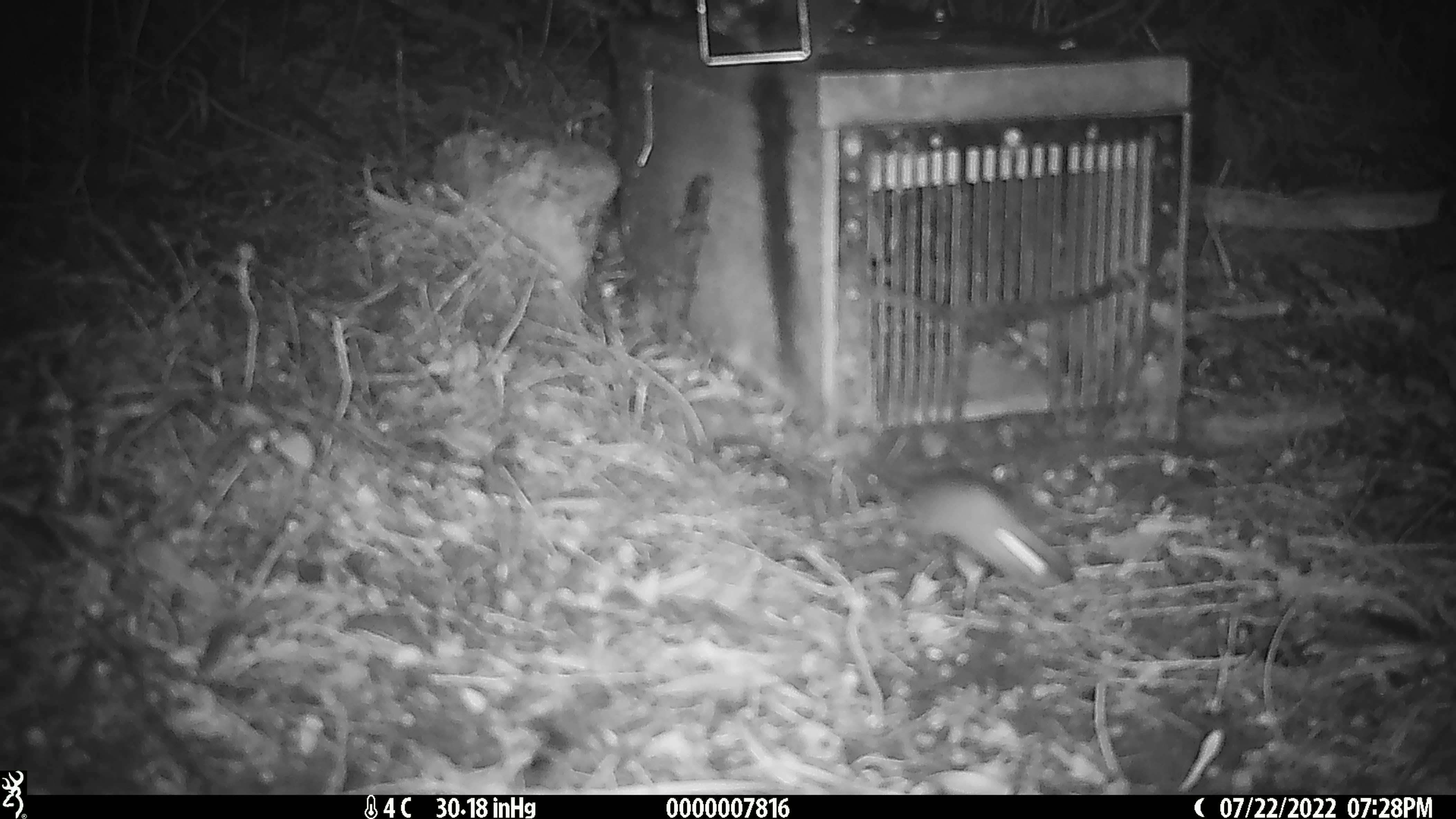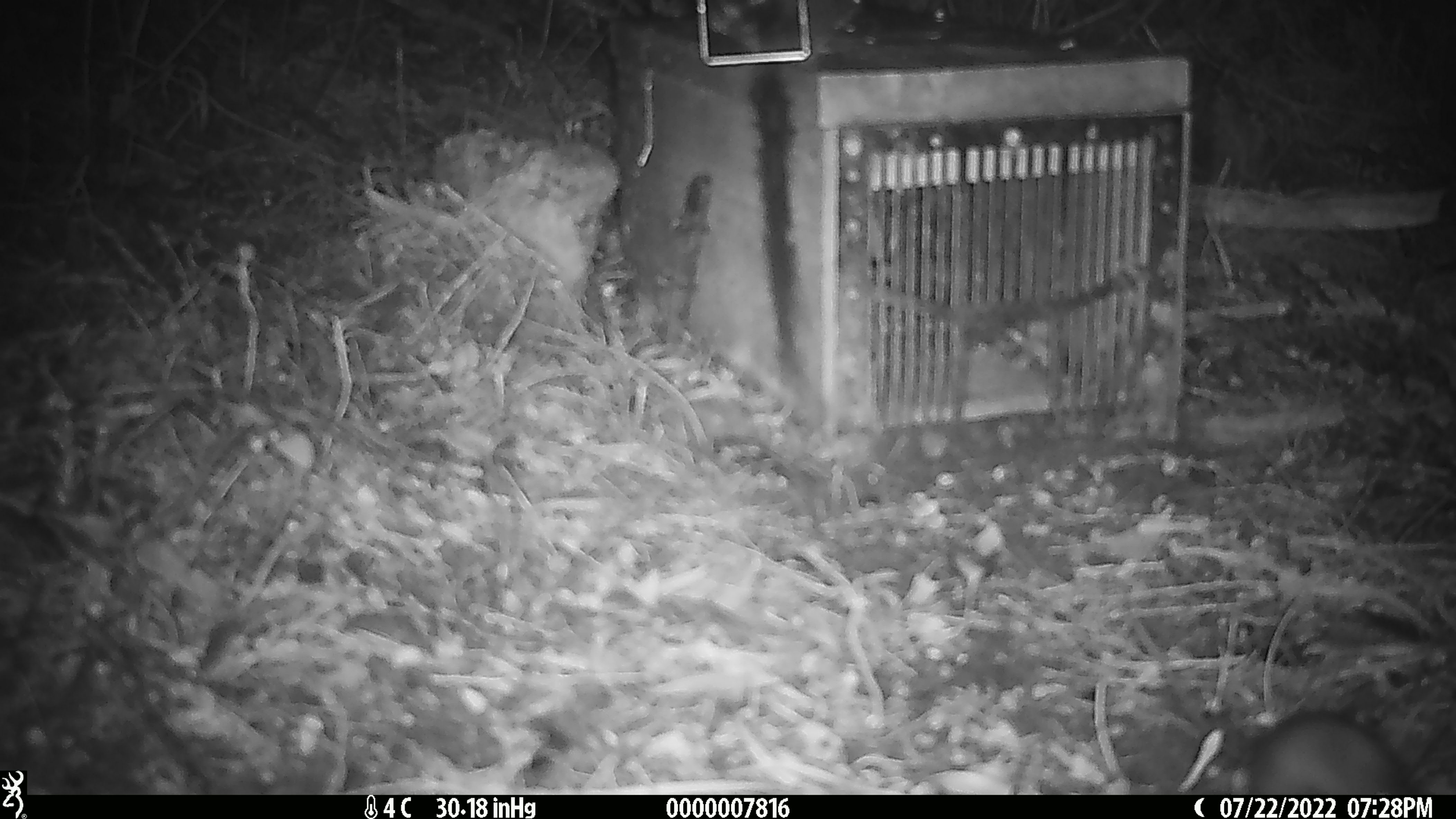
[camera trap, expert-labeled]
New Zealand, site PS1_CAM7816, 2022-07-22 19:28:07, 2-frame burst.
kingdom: Animalia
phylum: Chordata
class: Mammalia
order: Rodentia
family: Muridae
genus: Mus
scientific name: Mus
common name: mouse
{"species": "mouse (Mus)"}